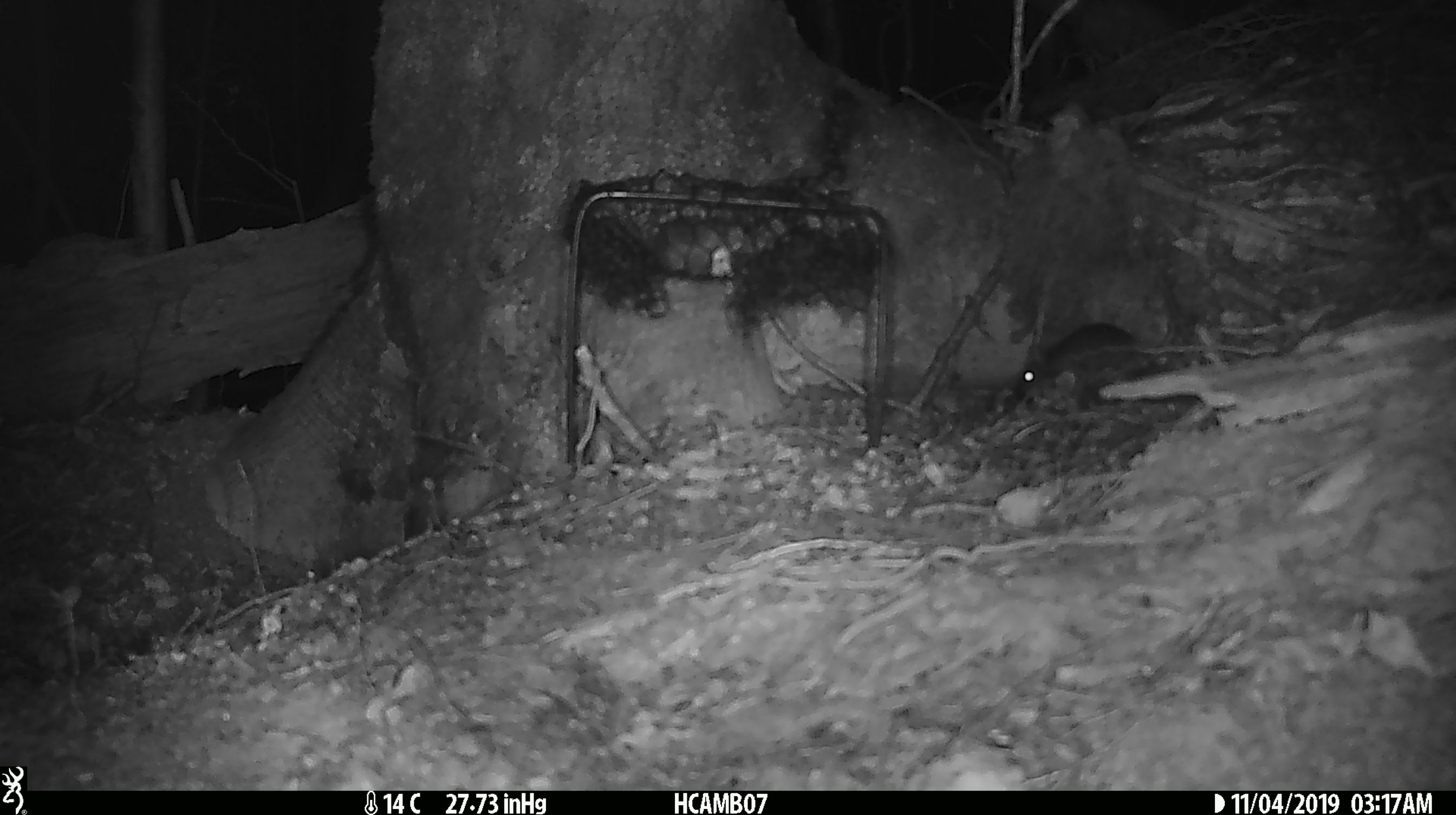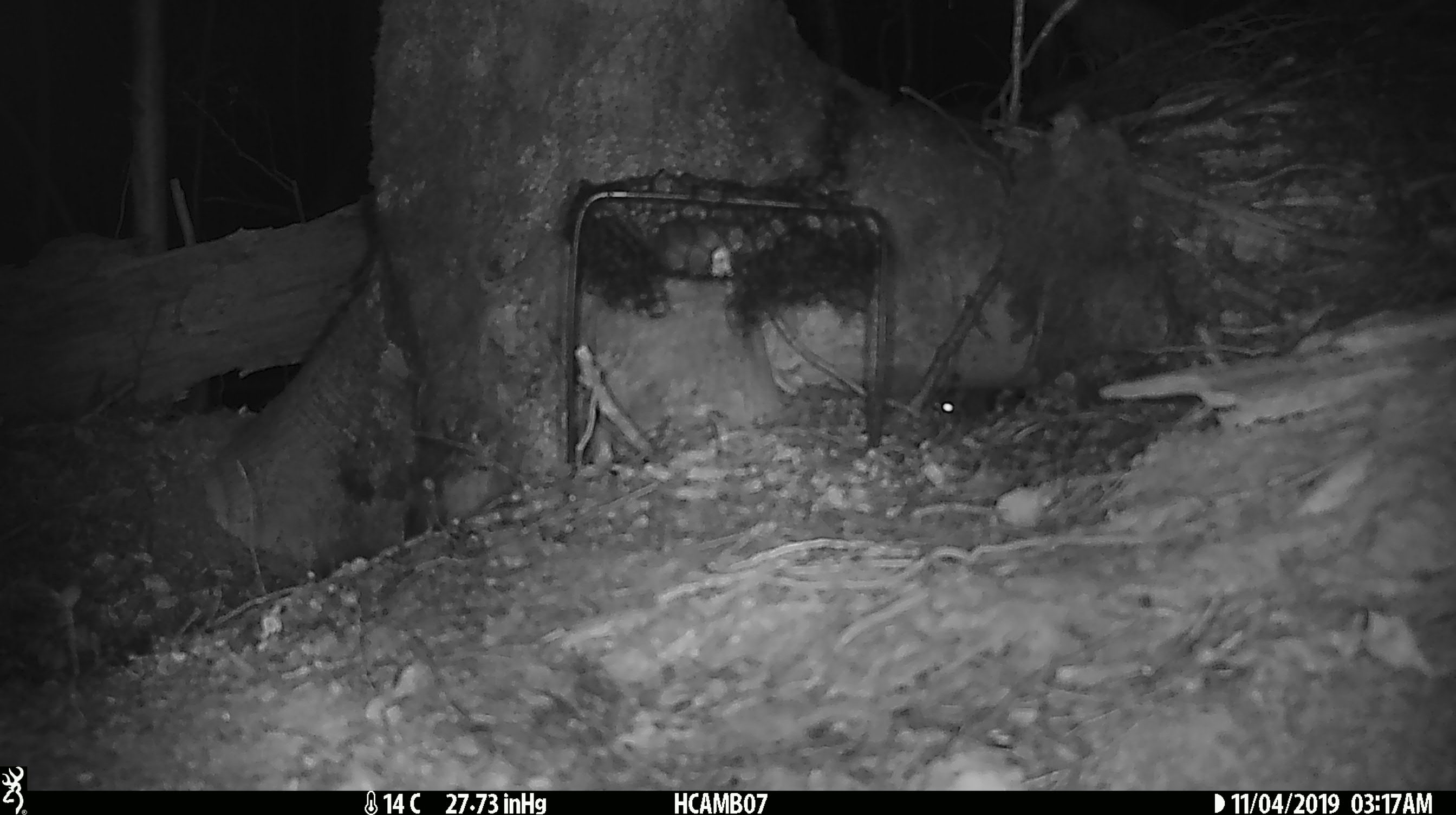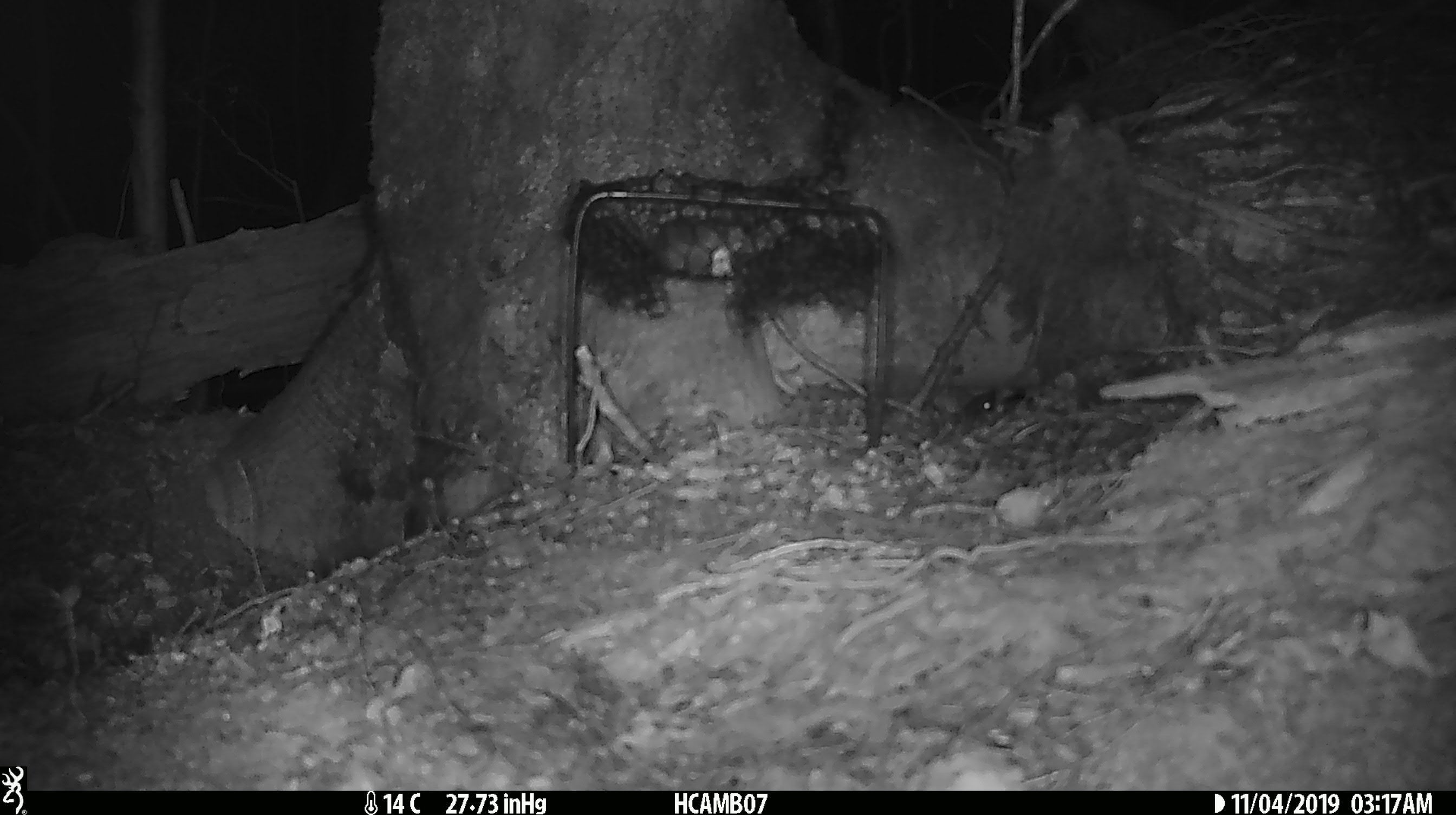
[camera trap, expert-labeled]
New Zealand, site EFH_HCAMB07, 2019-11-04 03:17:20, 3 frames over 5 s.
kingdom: Animalia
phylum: Chordata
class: Mammalia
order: Rodentia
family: Muridae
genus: Mus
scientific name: Mus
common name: mouse